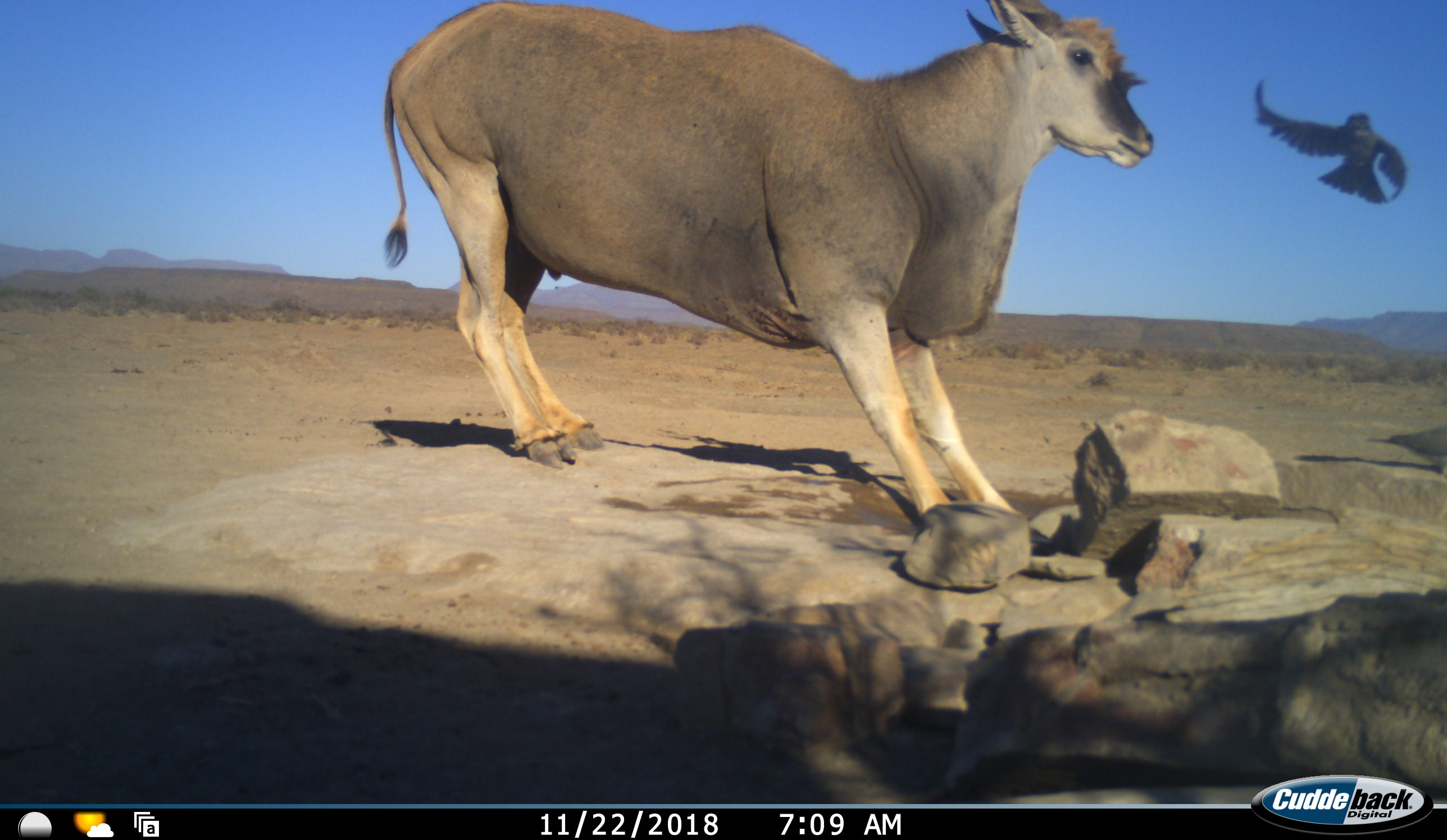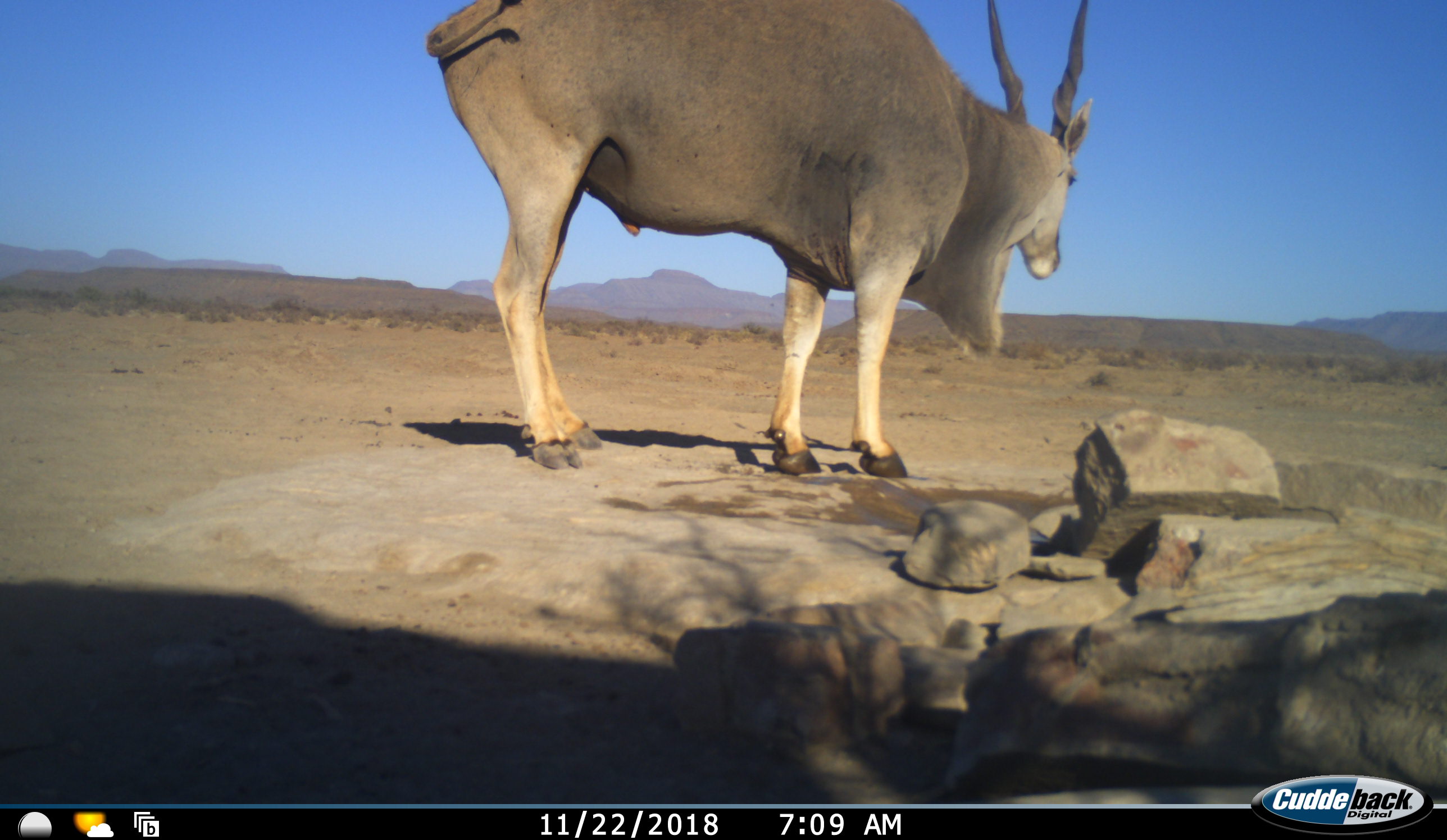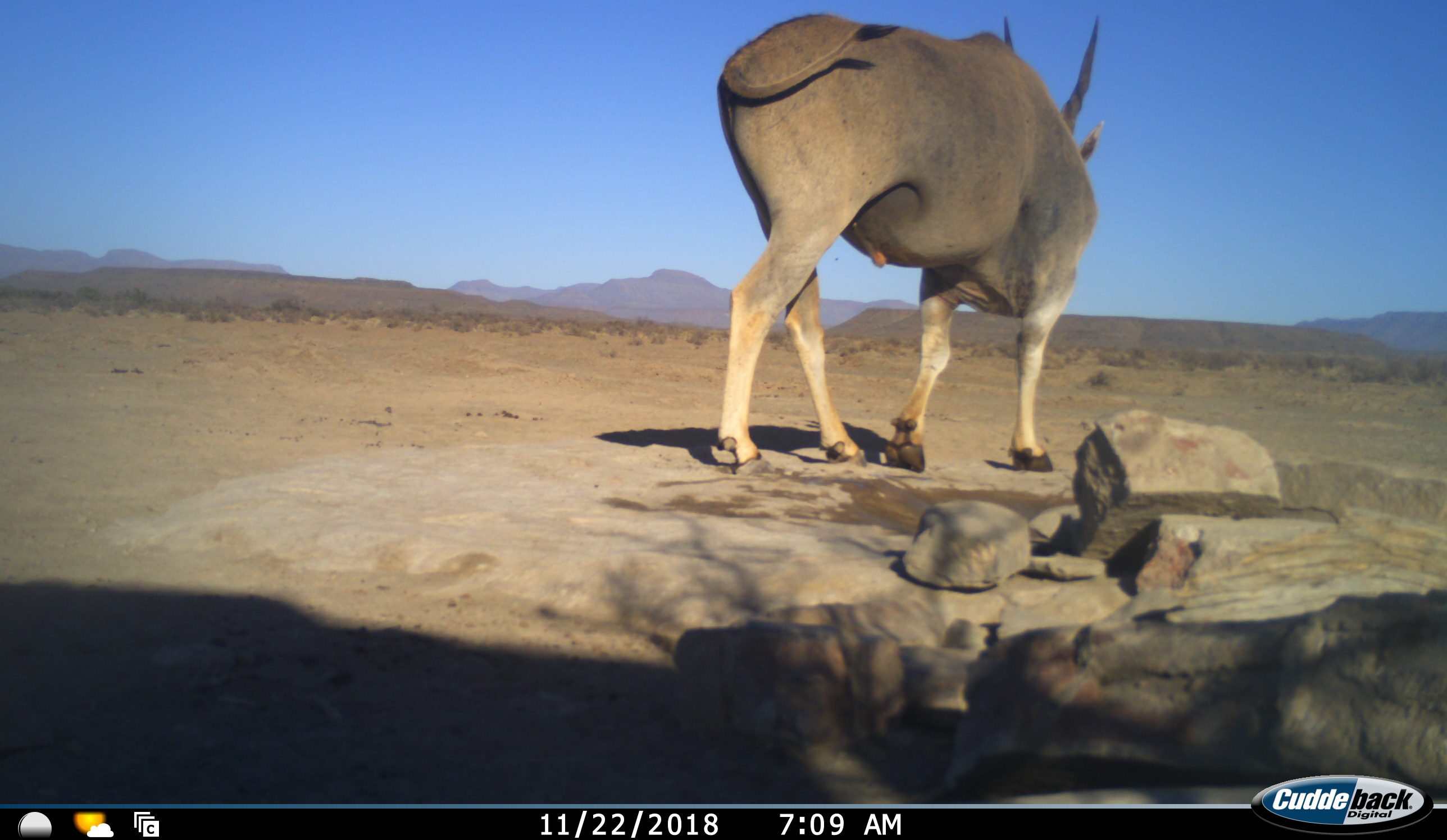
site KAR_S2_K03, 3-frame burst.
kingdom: Animalia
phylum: Chordata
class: Aves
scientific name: Aves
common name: bird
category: birdother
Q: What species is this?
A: Birdother (bird) (Aves).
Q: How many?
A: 1.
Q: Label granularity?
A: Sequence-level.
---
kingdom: Animalia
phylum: Chordata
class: Mammalia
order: Artiodactyla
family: Bovidae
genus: Tragelaphus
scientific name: Tragelaphus oryx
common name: eland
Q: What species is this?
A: Eland (Tragelaphus oryx).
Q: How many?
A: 1.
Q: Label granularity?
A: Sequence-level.